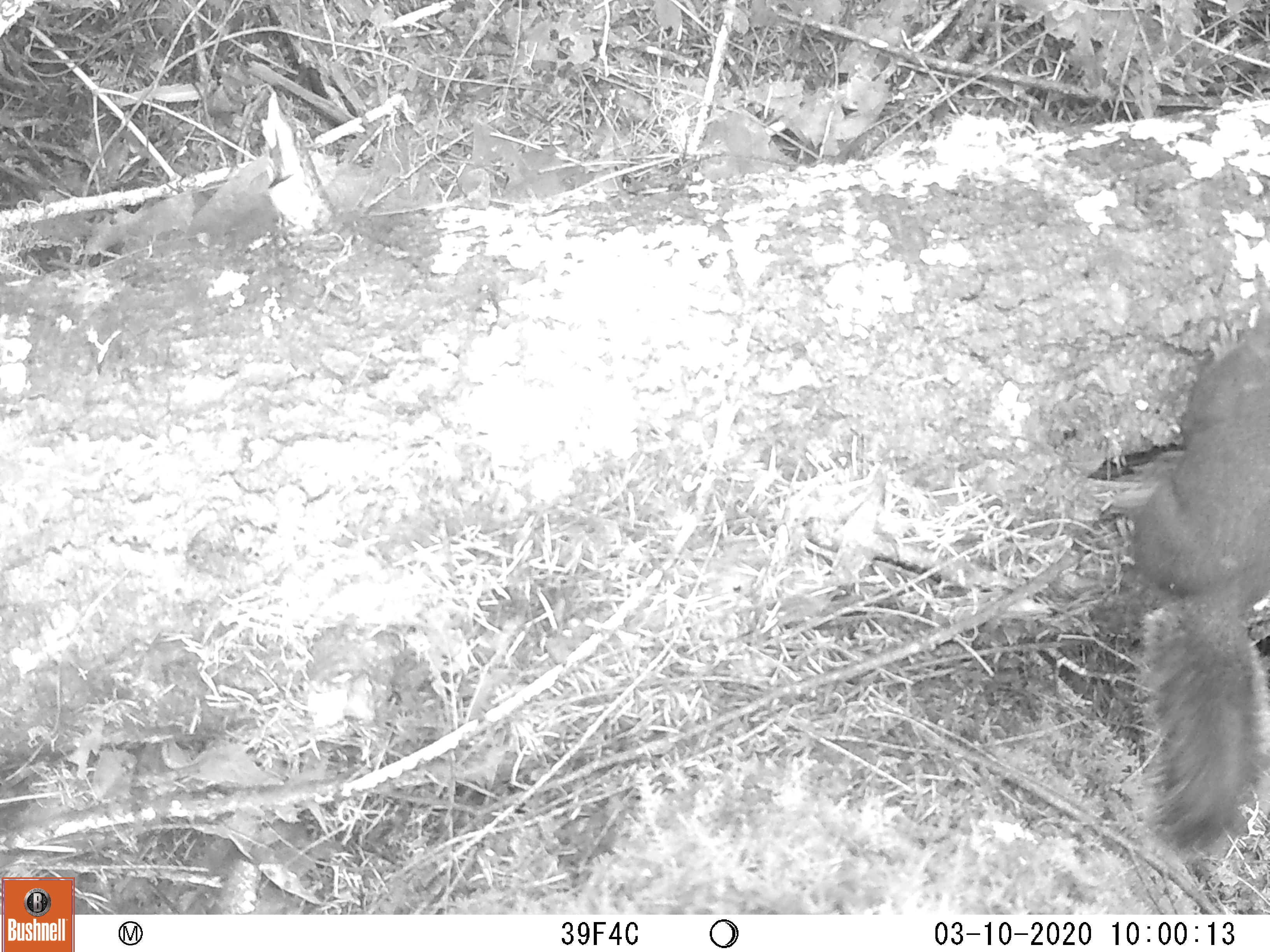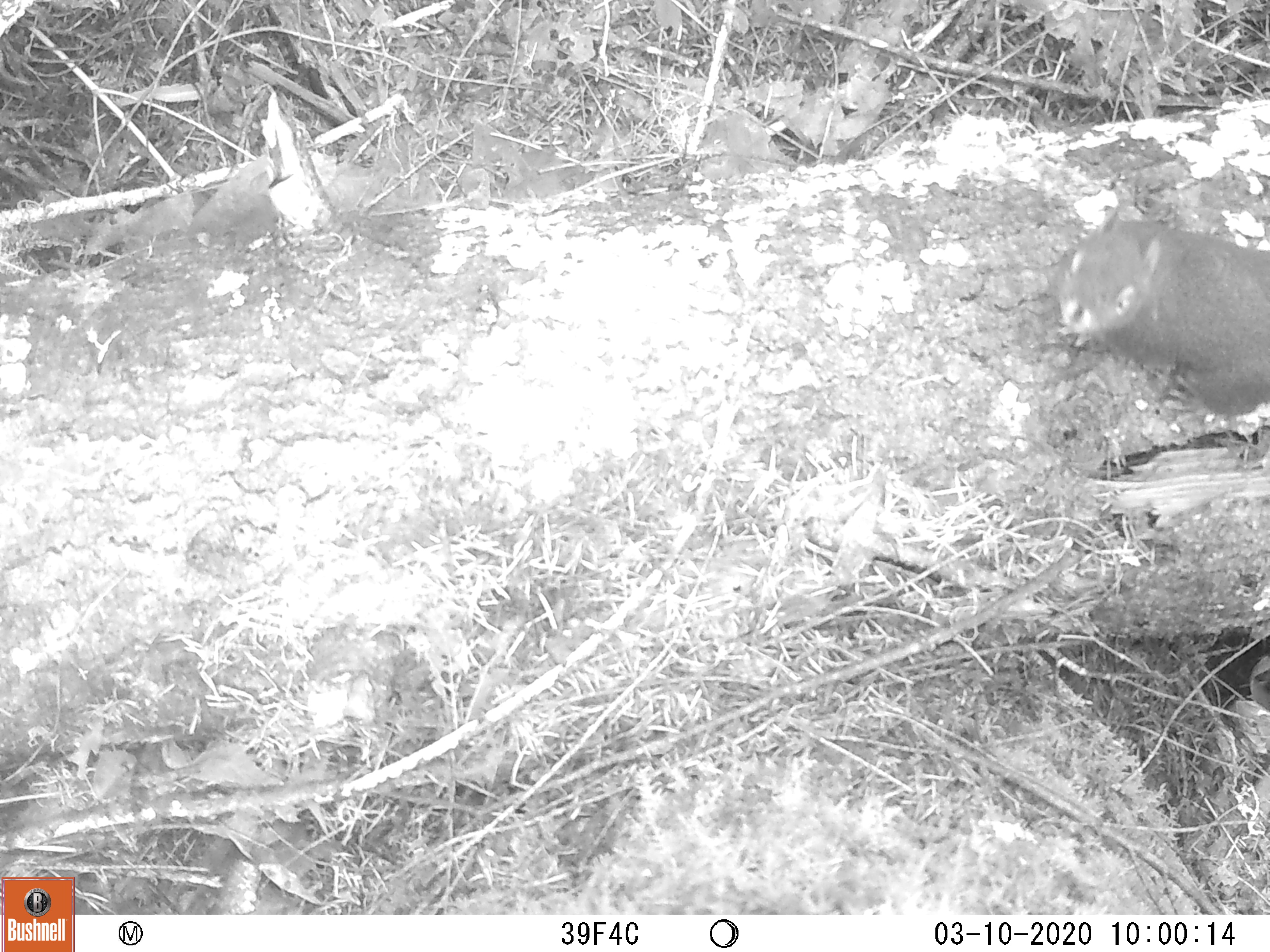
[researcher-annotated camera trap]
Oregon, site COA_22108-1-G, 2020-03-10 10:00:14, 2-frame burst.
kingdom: Animalia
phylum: Chordata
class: Mammalia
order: Rodentia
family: Sciuridae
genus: Tamiasciurus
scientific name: Tamiasciurus douglasii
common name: douglas squirrel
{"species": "douglas squirrel (Tamiasciurus douglasii)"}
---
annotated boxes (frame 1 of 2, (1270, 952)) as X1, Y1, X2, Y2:
douglas squirrel: 1108, 262, 1269, 879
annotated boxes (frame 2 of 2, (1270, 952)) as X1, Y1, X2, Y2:
douglas squirrel: 1031, 178, 1269, 457